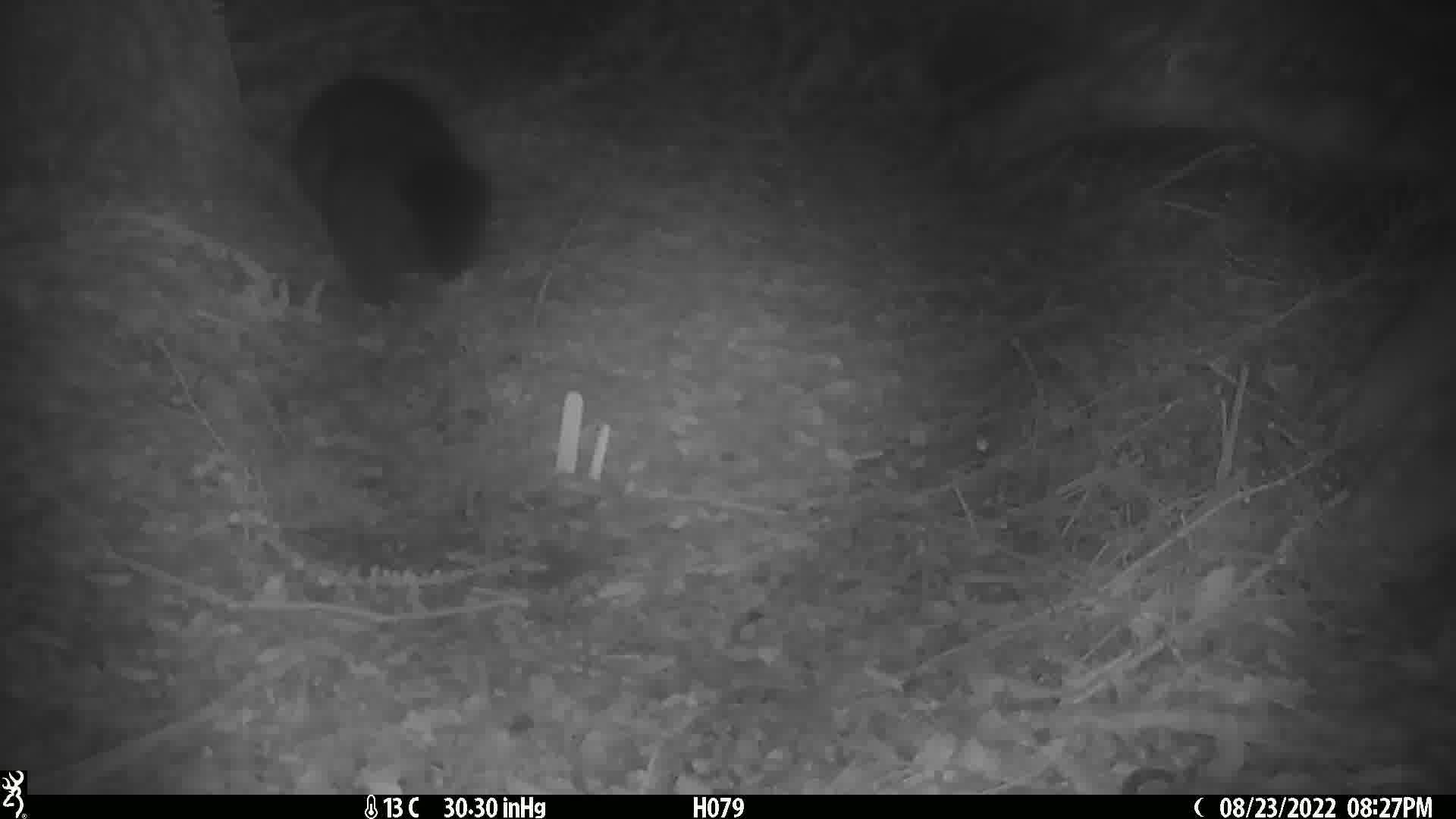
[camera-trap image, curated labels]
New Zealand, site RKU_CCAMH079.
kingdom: Animalia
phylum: Chordata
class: Mammalia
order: Diprotodontia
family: Phalangeridae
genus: Trichosurus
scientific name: Trichosurus vulpecula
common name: common brushtail possum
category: possum